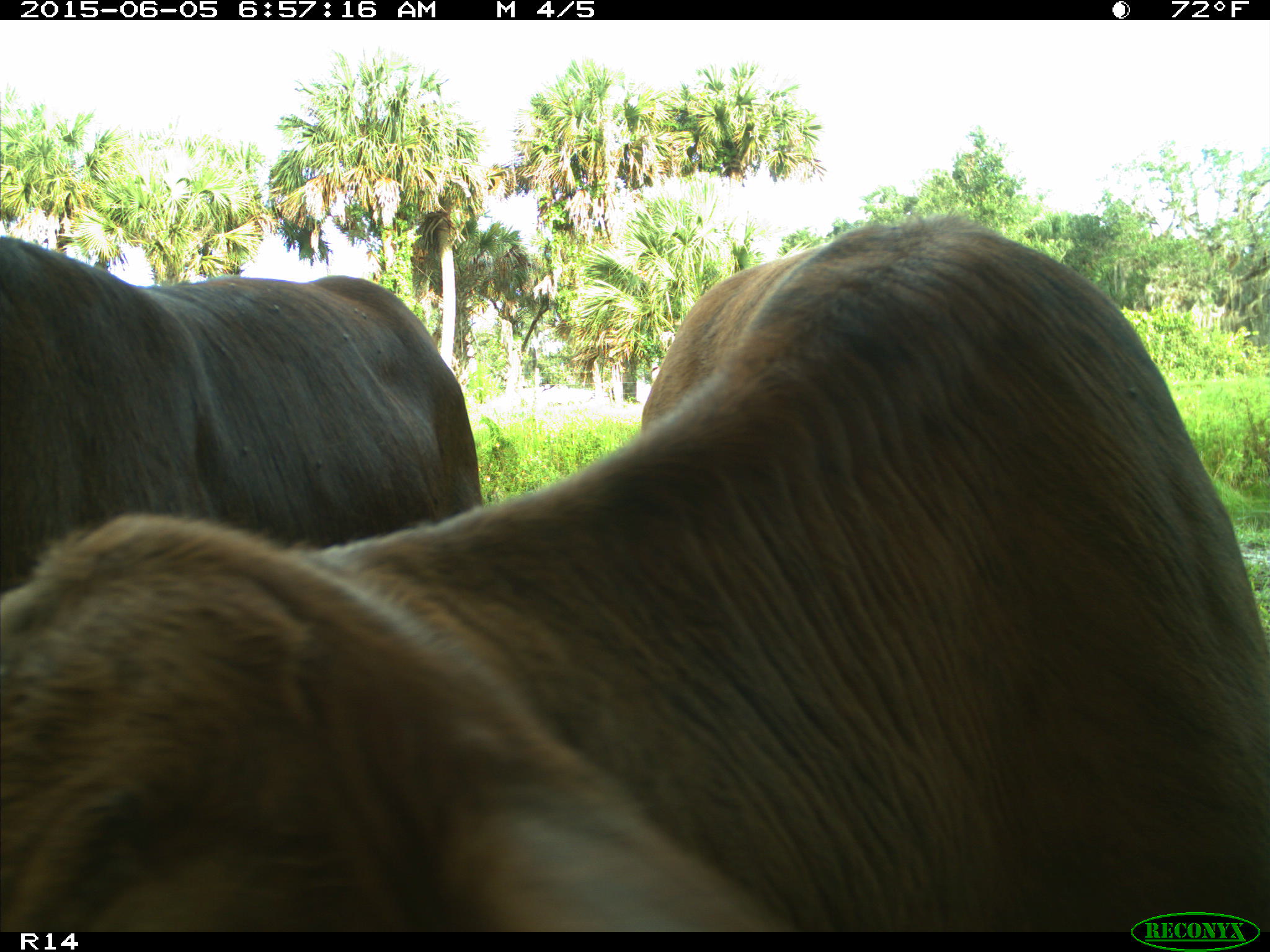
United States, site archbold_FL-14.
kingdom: Animalia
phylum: Chordata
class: Mammalia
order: Artiodactyla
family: Bovidae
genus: Bos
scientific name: Bos taurus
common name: domestic cow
Bos taurus (domestic cow).